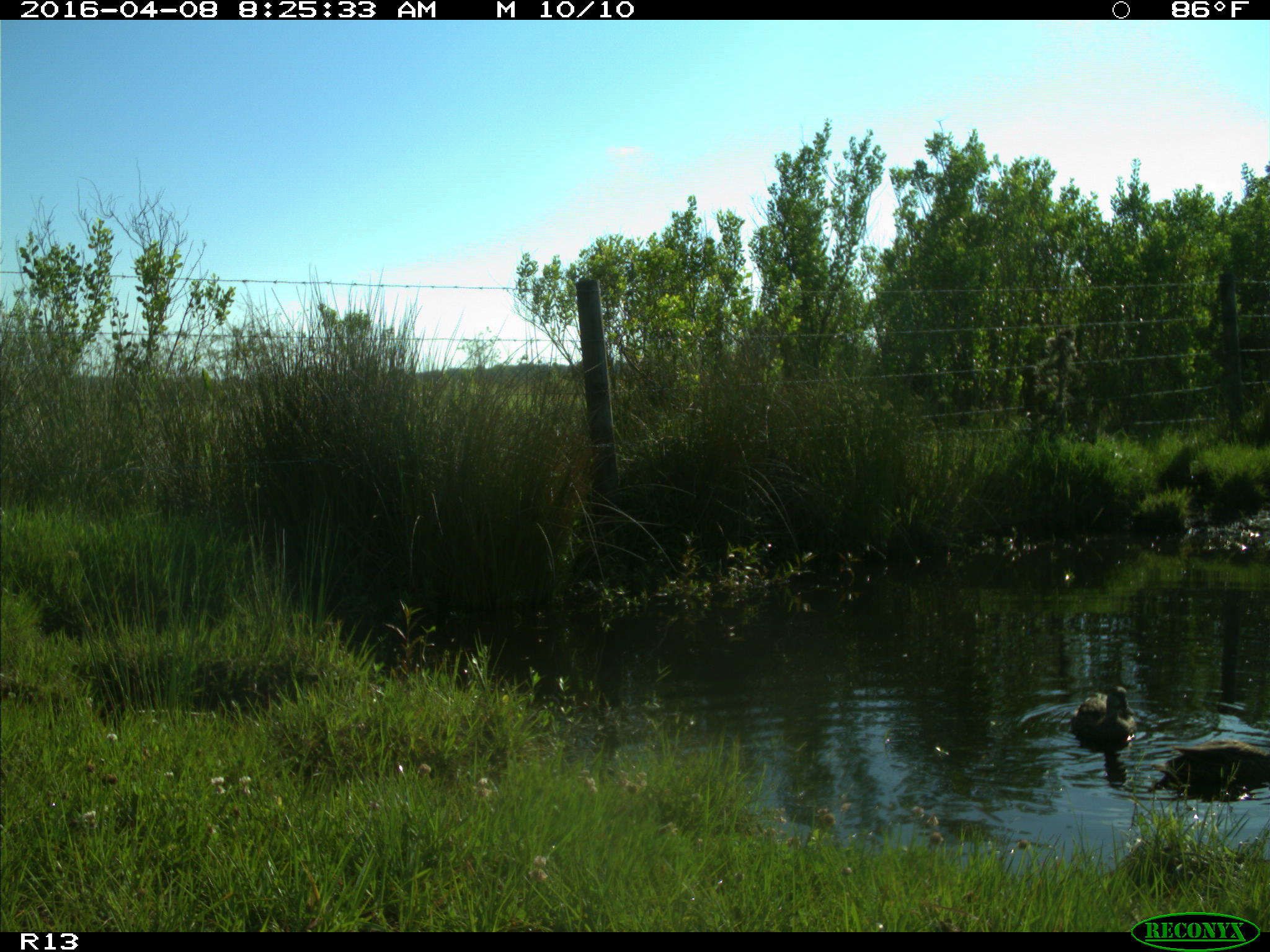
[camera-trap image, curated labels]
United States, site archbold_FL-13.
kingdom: Animalia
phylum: Chordata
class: Aves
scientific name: Aves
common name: birds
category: unidentified bird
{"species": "unidentified bird (birds) (Aves)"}